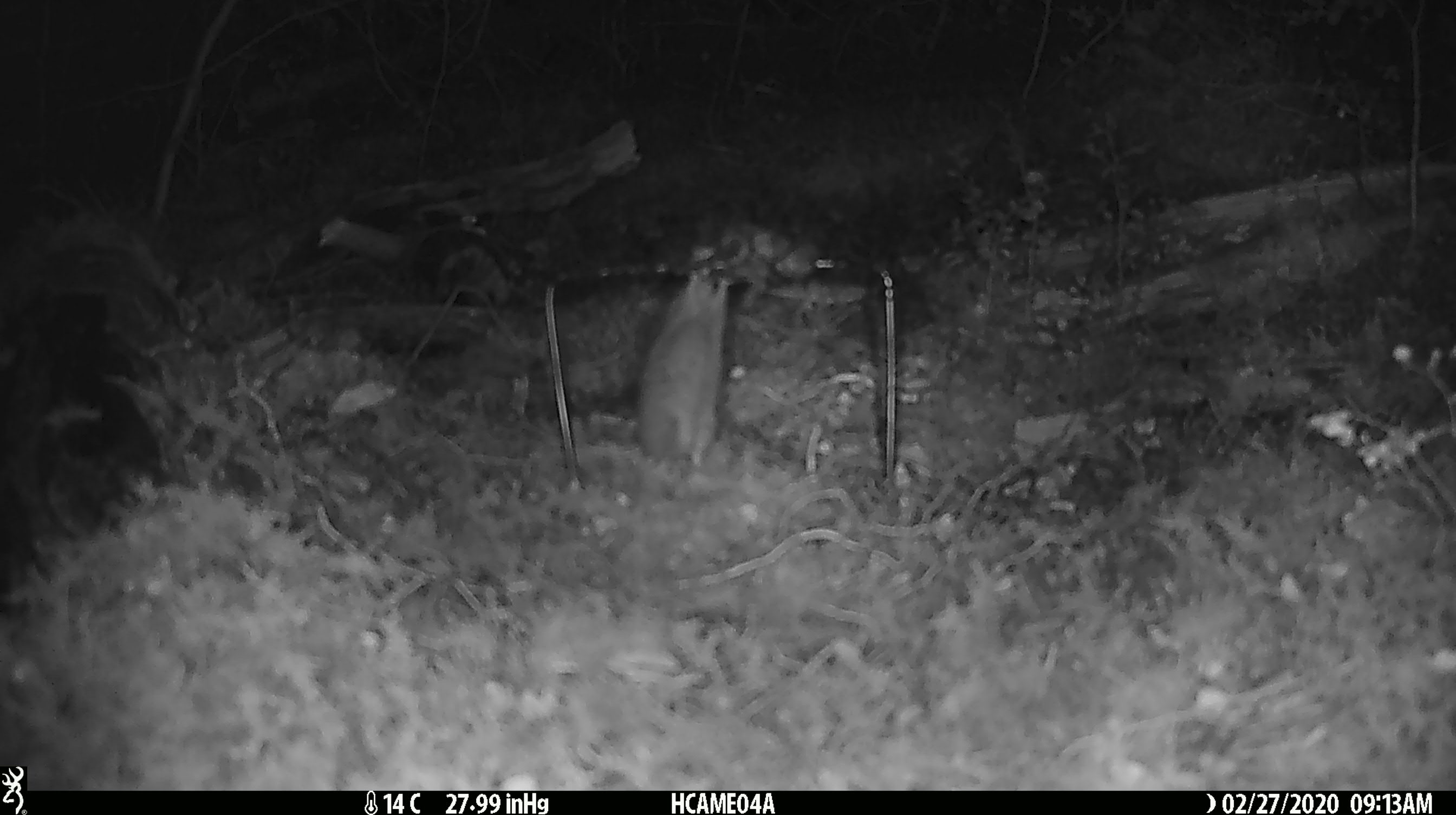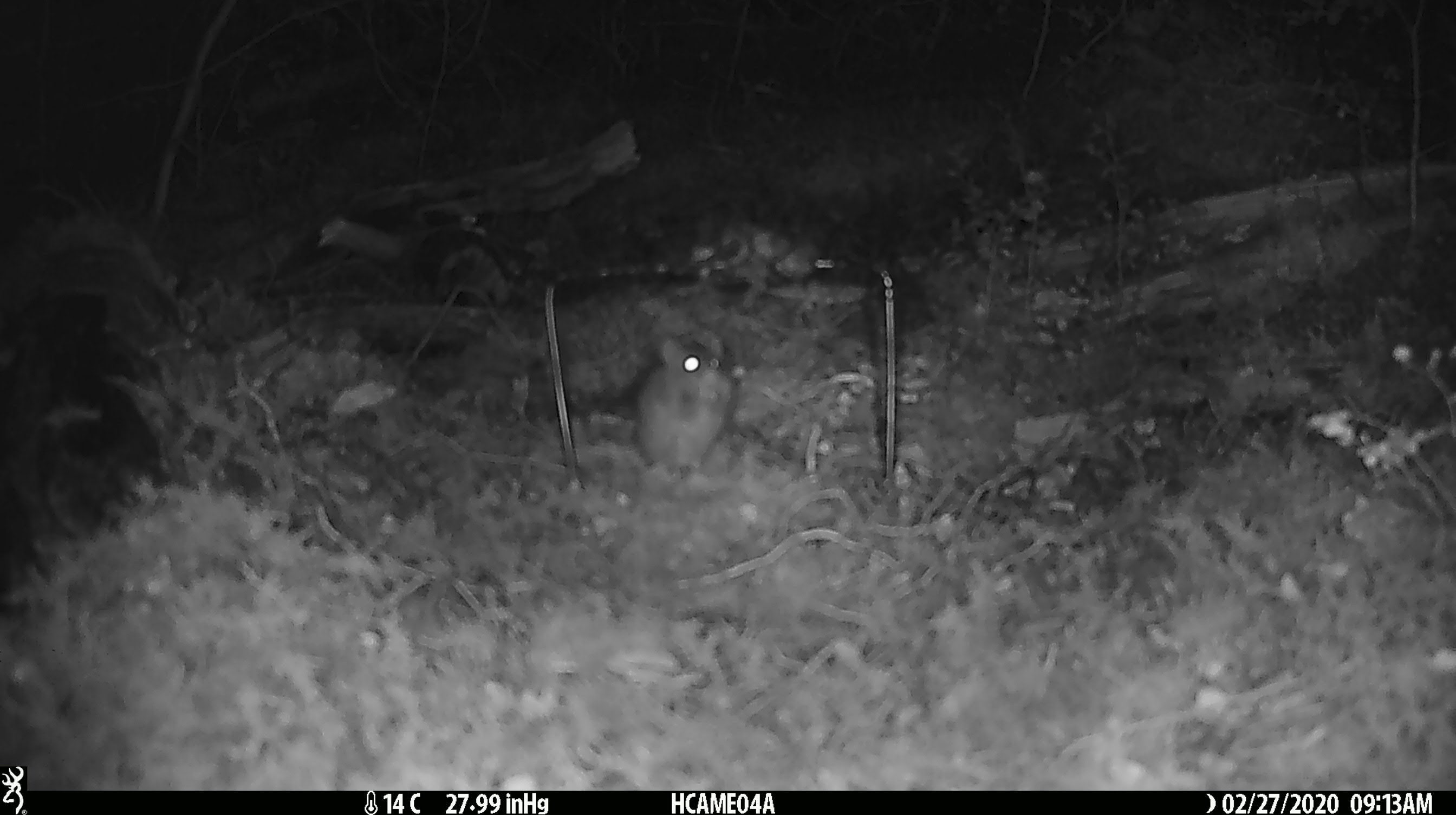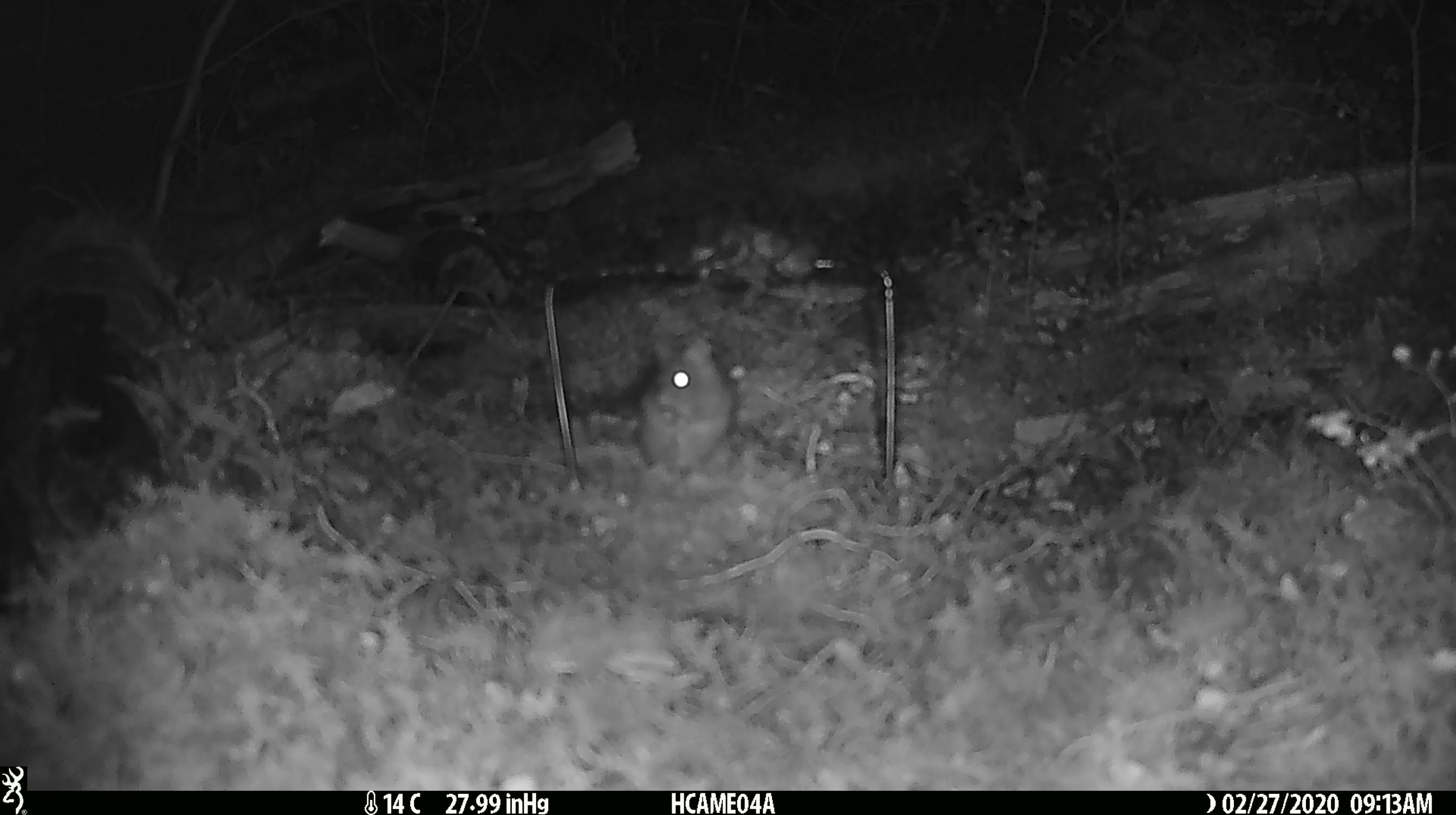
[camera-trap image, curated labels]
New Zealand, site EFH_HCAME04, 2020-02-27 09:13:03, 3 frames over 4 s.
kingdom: Animalia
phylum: Chordata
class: Mammalia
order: Rodentia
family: Muridae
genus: Mus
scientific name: Mus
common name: mouse